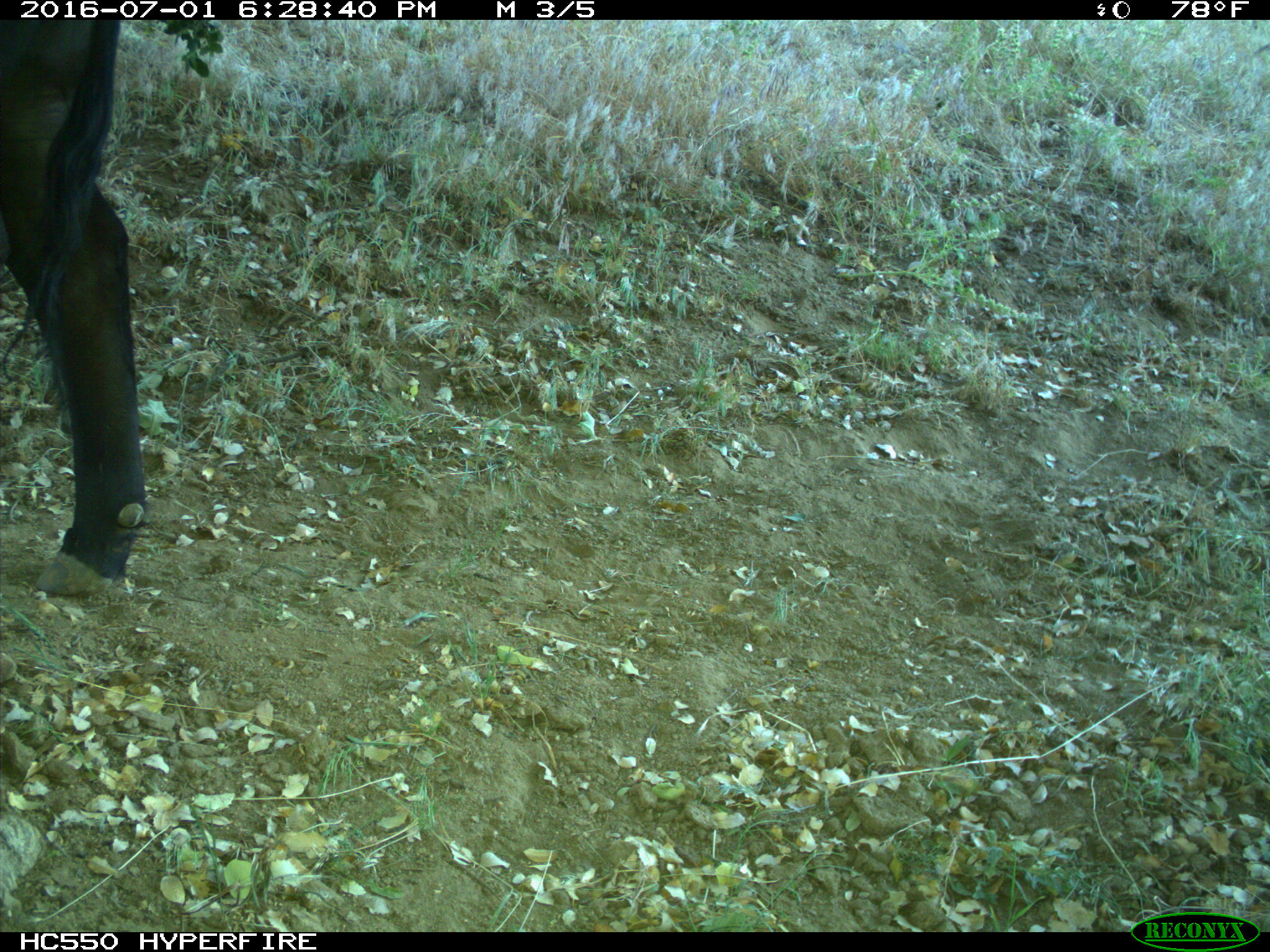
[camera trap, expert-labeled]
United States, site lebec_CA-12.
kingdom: Animalia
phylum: Chordata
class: Mammalia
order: Artiodactyla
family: Bovidae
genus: Bos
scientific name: Bos taurus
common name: domestic cow